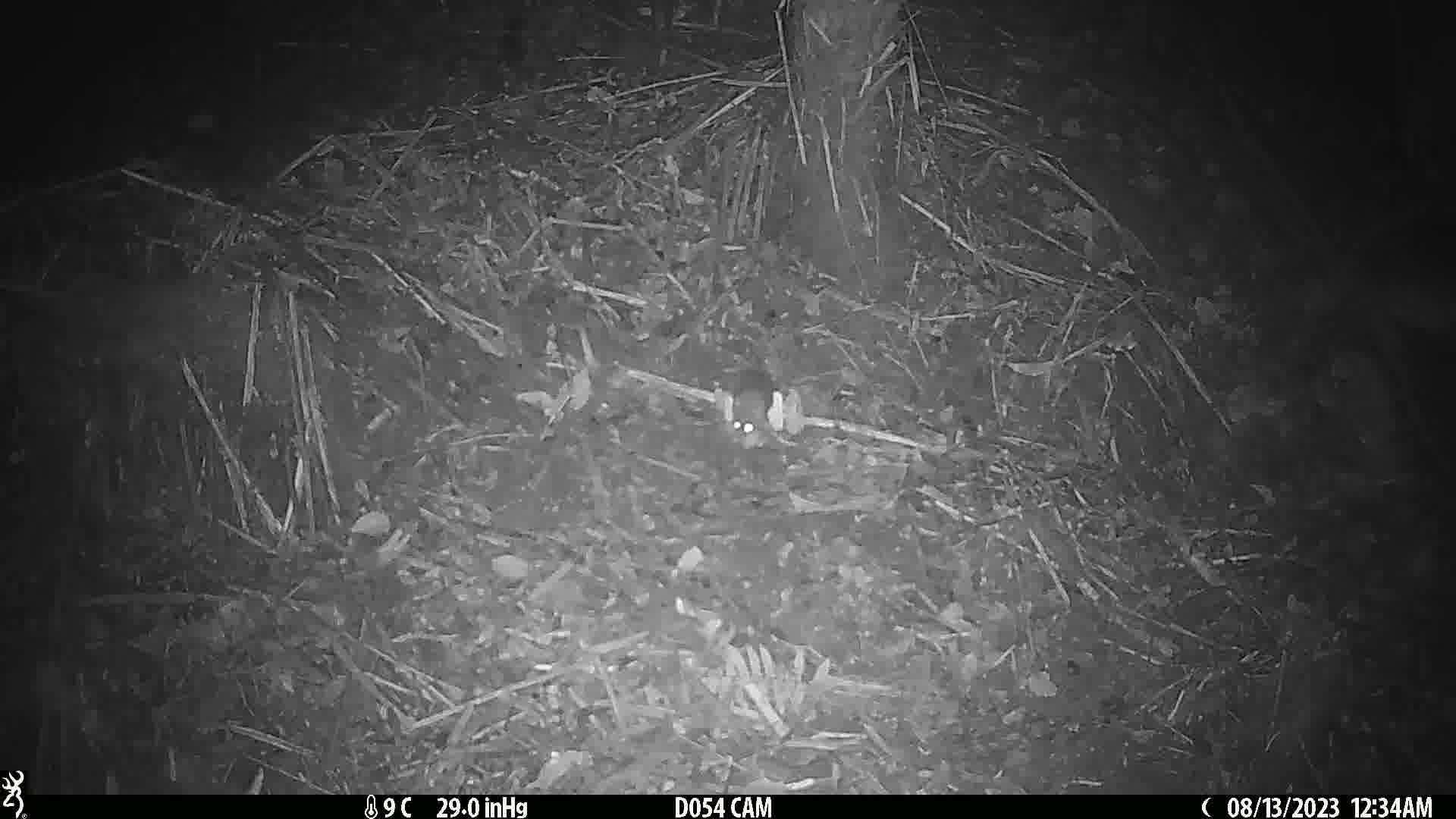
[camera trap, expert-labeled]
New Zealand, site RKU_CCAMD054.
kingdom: Animalia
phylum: Chordata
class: Mammalia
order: Rodentia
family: Muridae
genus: Rattus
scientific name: Rattus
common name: rat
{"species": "rat (Rattus)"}